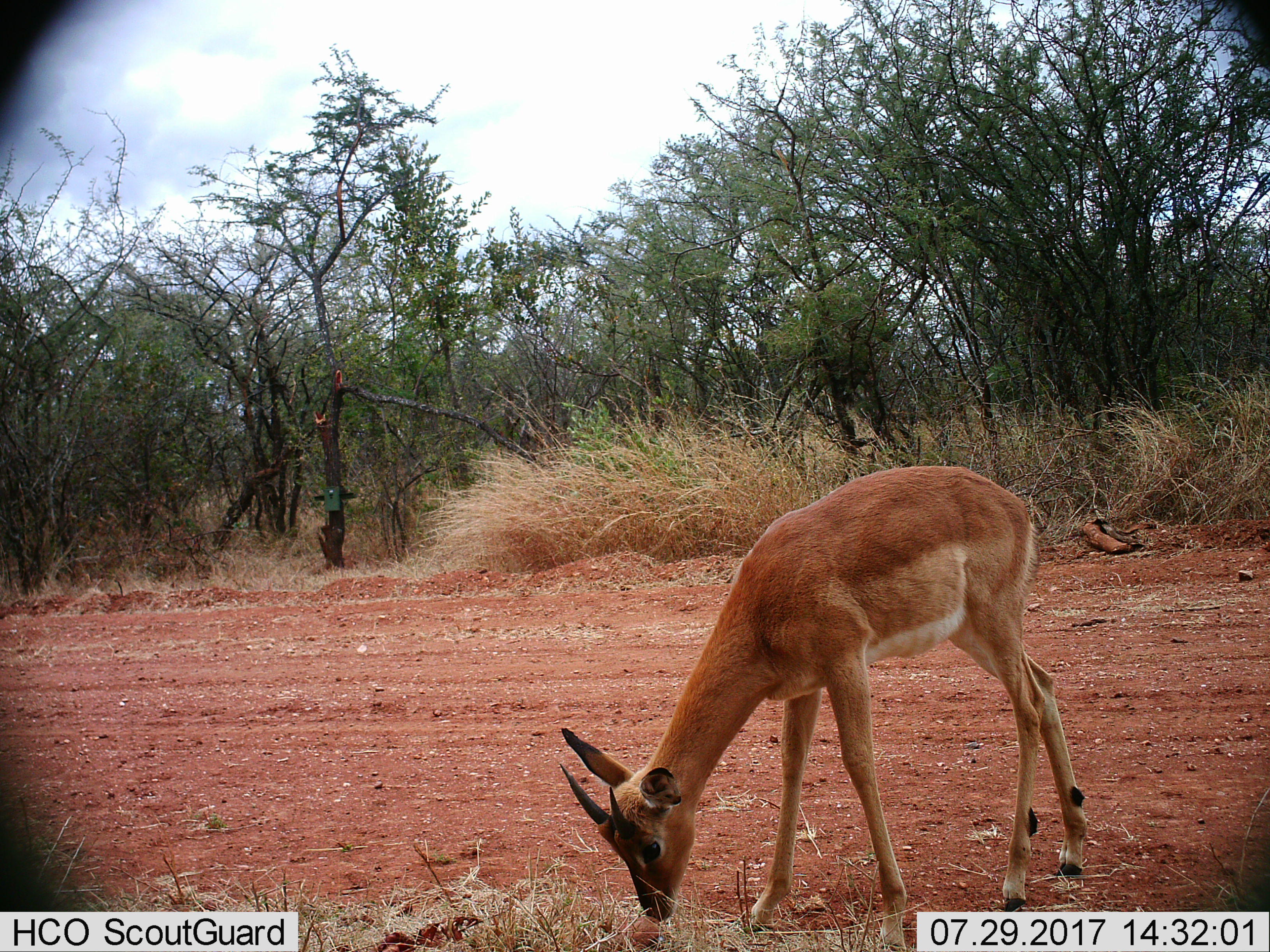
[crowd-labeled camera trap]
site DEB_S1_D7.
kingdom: Animalia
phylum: Chordata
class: Mammalia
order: Artiodactyla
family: Bovidae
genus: Aepyceros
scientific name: Aepyceros melampus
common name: impala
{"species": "impala (Aepyceros melampus)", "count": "1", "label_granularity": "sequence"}